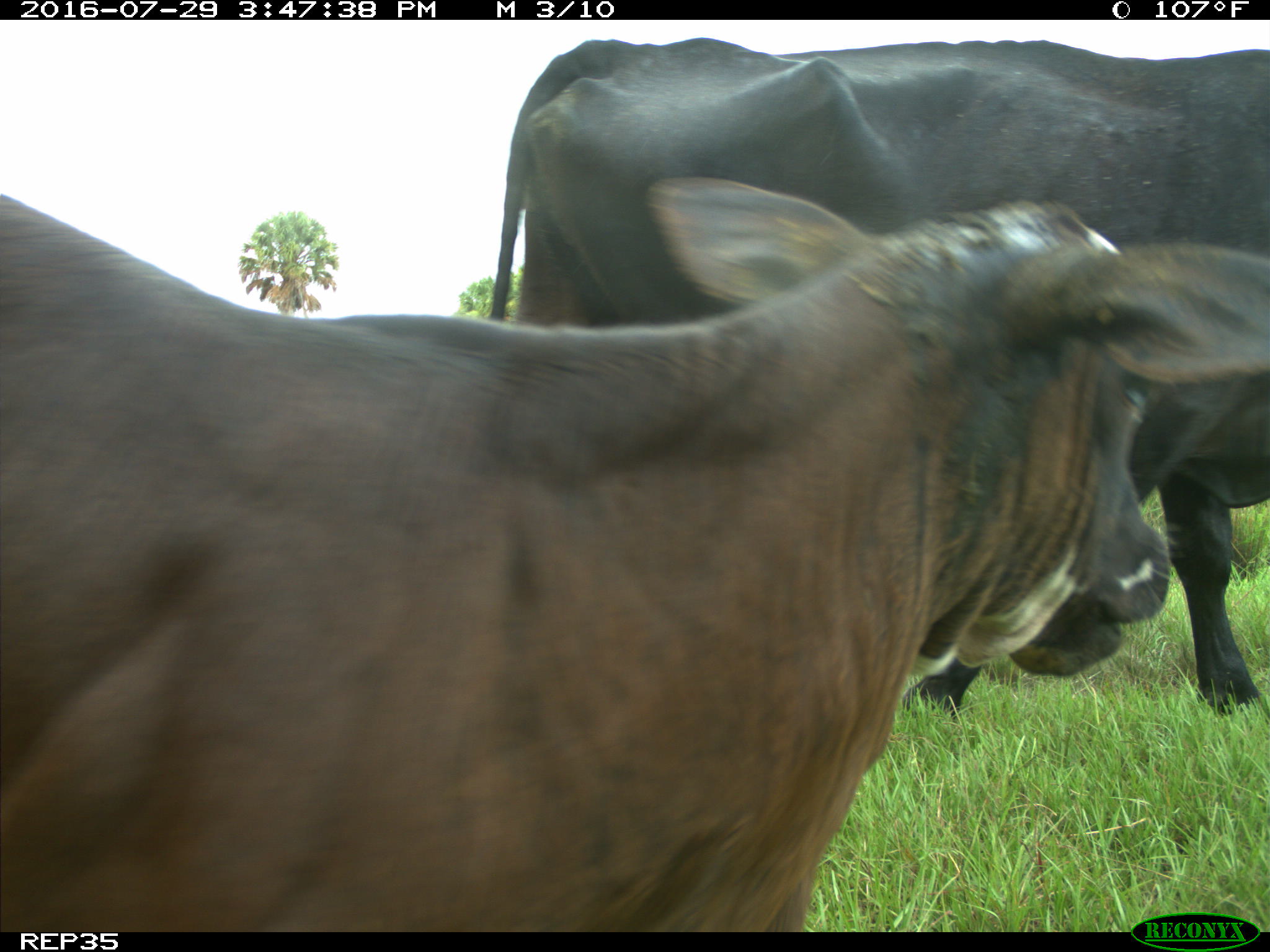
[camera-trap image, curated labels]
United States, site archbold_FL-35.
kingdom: Animalia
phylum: Chordata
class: Mammalia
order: Artiodactyla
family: Bovidae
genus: Bos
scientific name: Bos taurus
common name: domestic cow